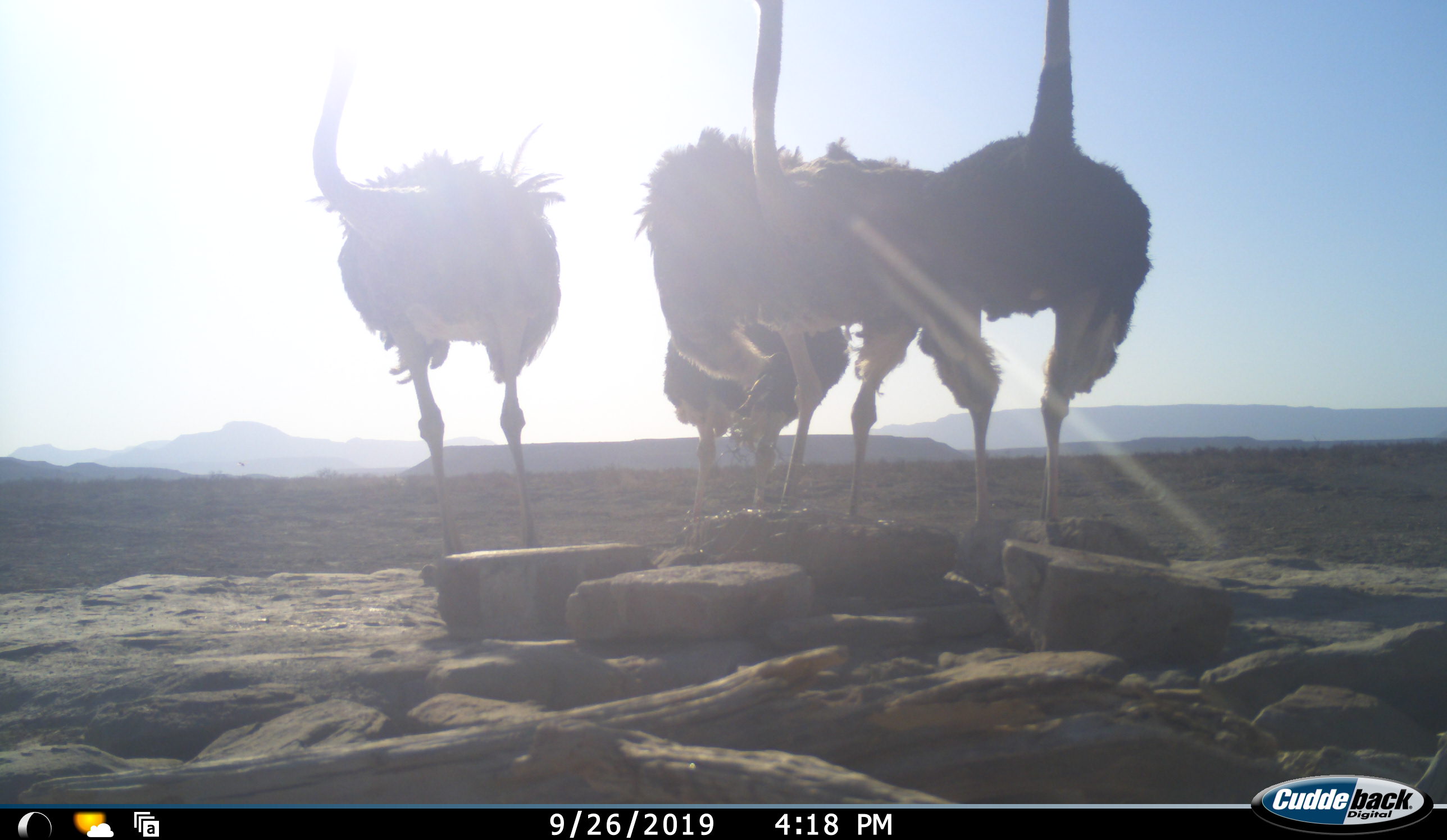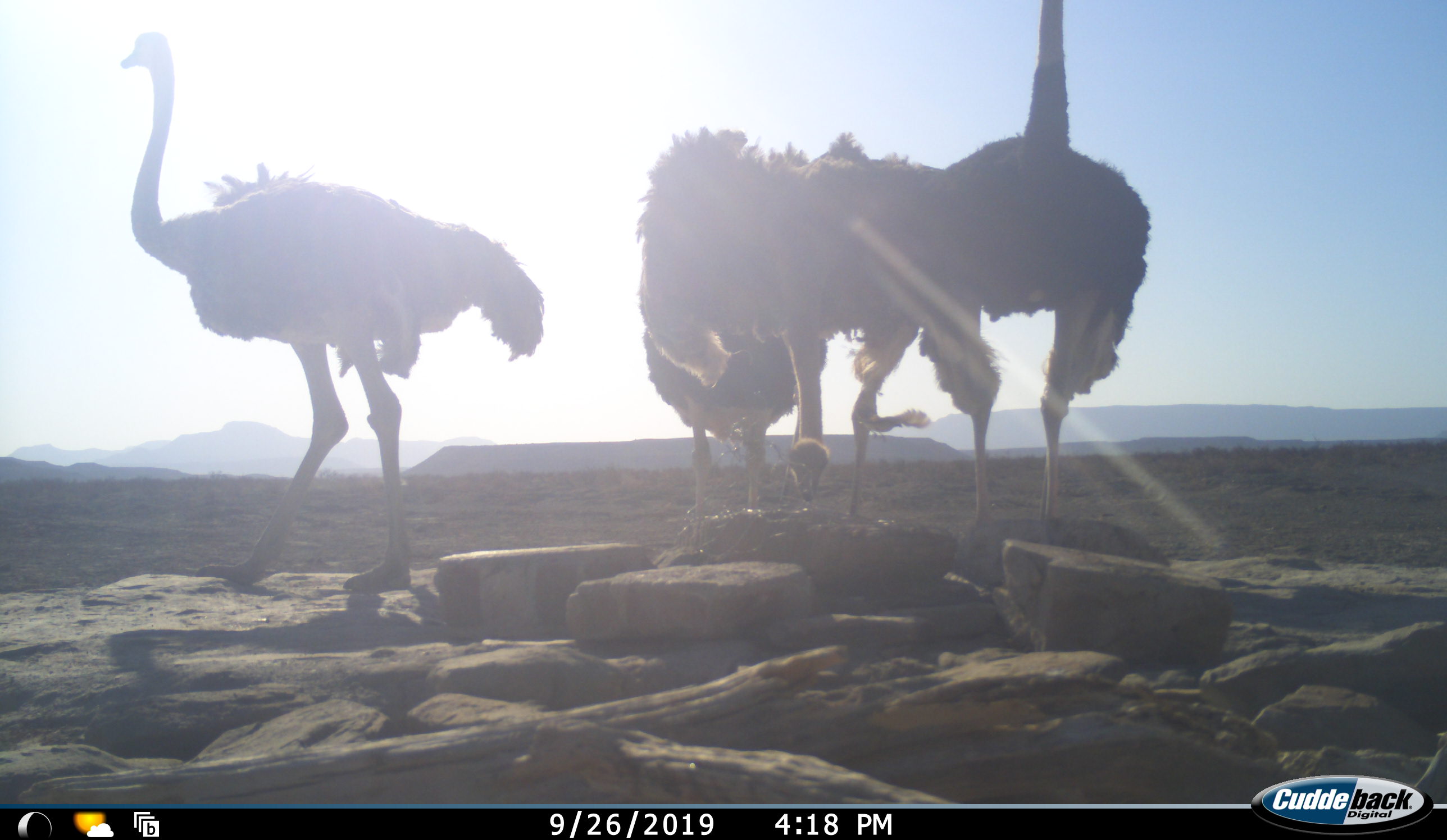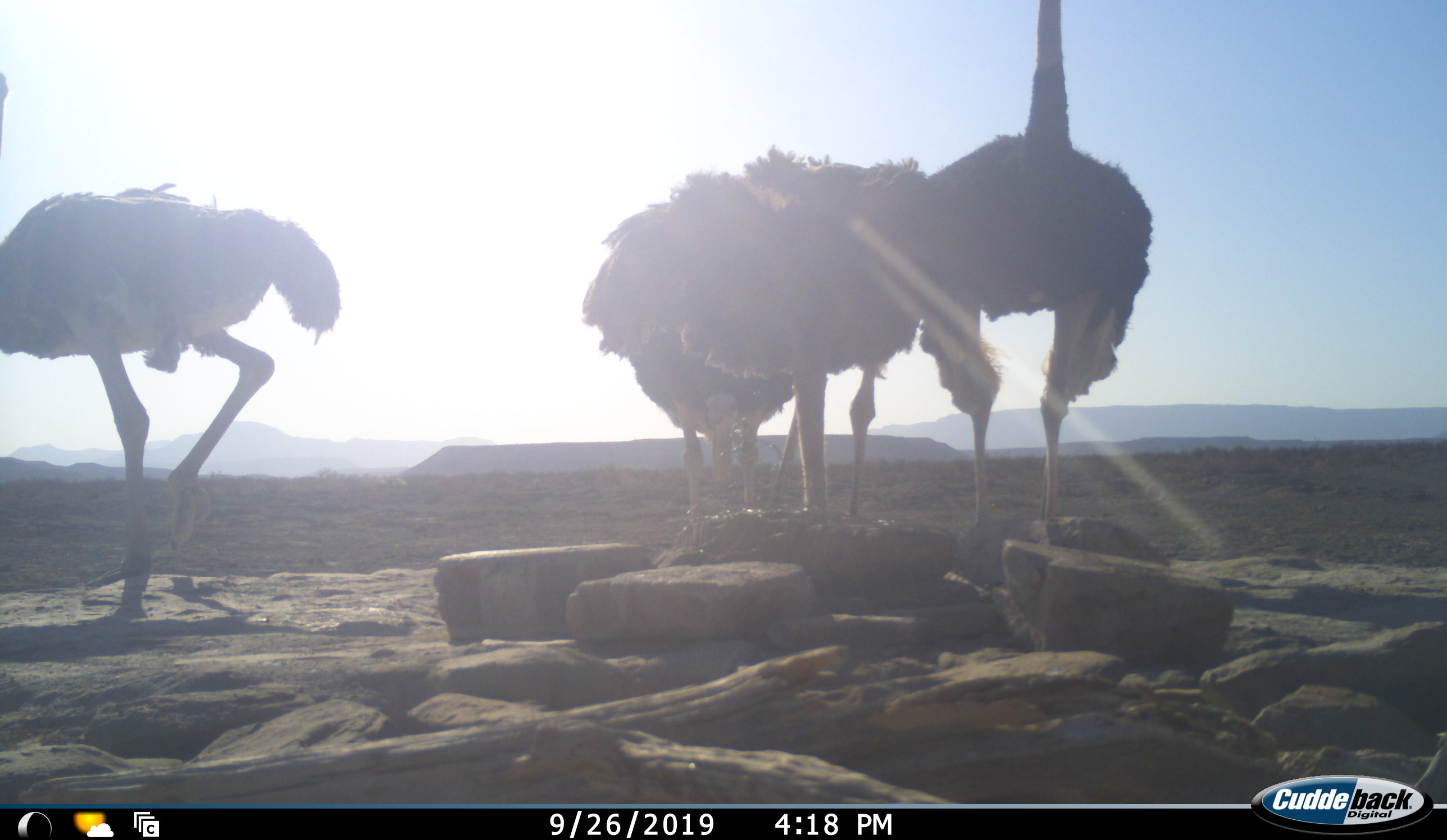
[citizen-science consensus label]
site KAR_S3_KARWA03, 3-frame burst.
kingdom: Animalia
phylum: Chordata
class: Aves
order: Struthioniformes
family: Struthionidae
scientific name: Struthionidae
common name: ostrich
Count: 4.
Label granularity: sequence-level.